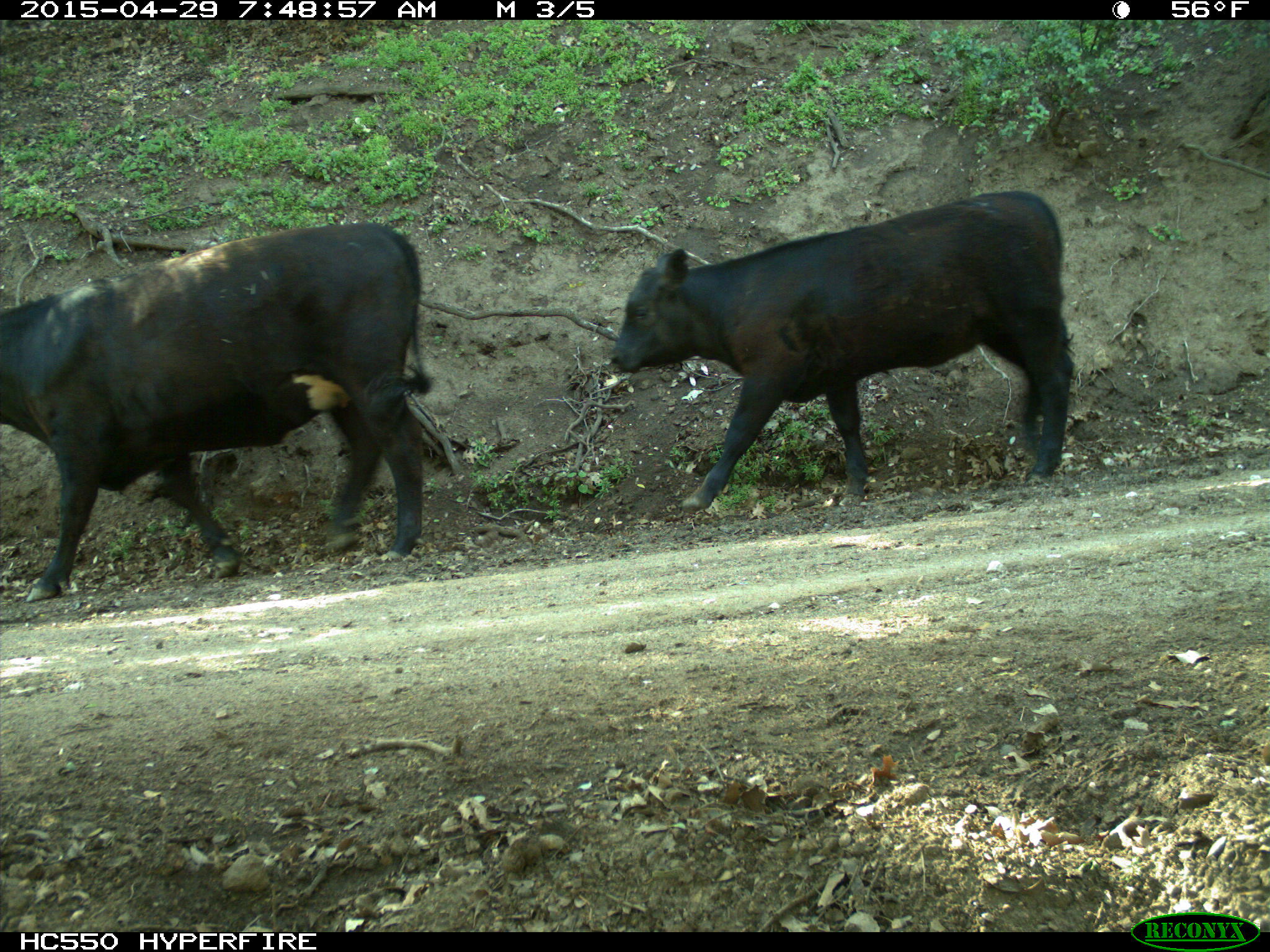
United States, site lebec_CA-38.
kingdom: Animalia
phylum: Chordata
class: Mammalia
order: Artiodactyla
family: Bovidae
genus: Bos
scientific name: Bos taurus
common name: domestic cow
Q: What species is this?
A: Bos taurus (domestic cow).